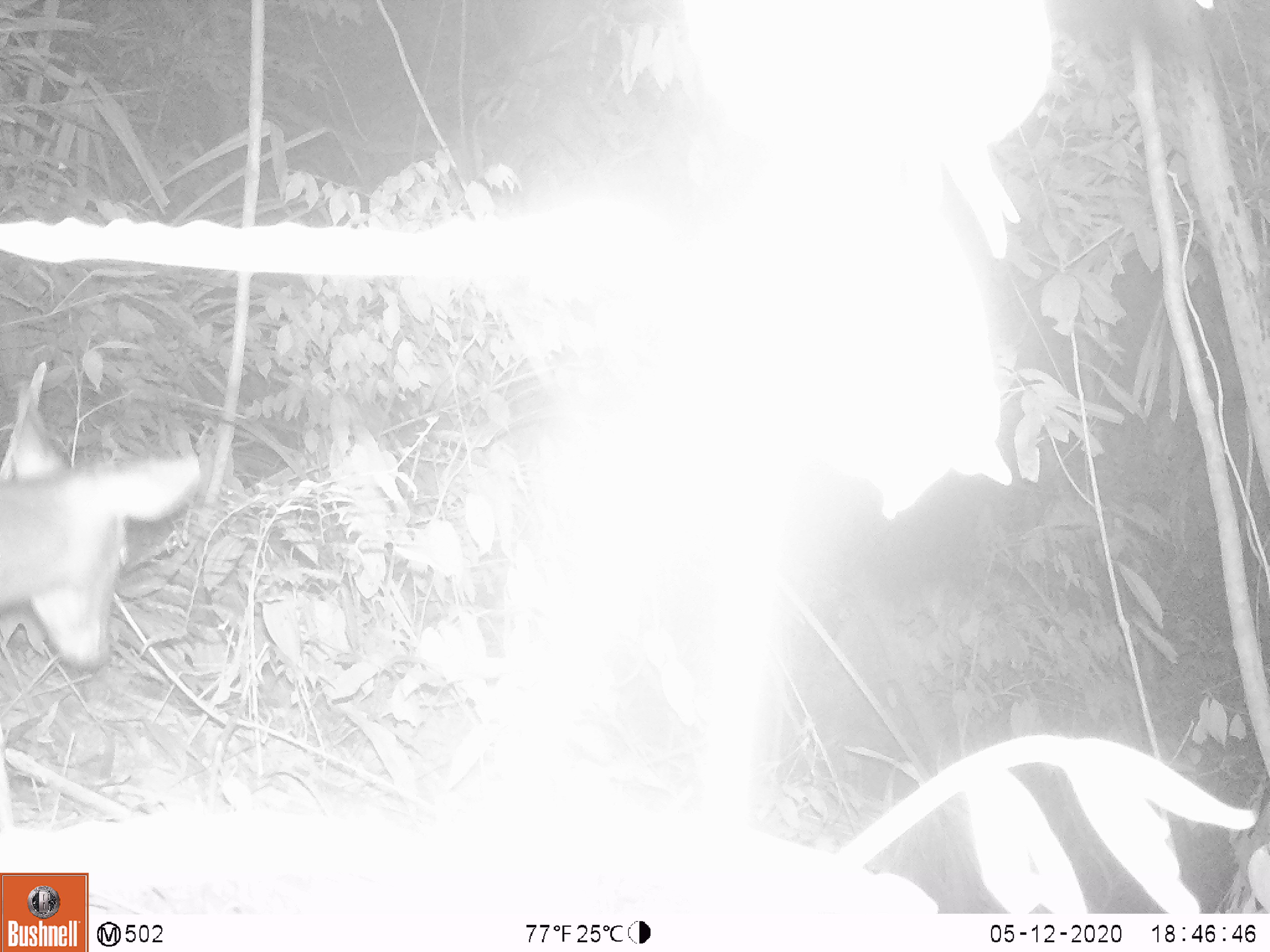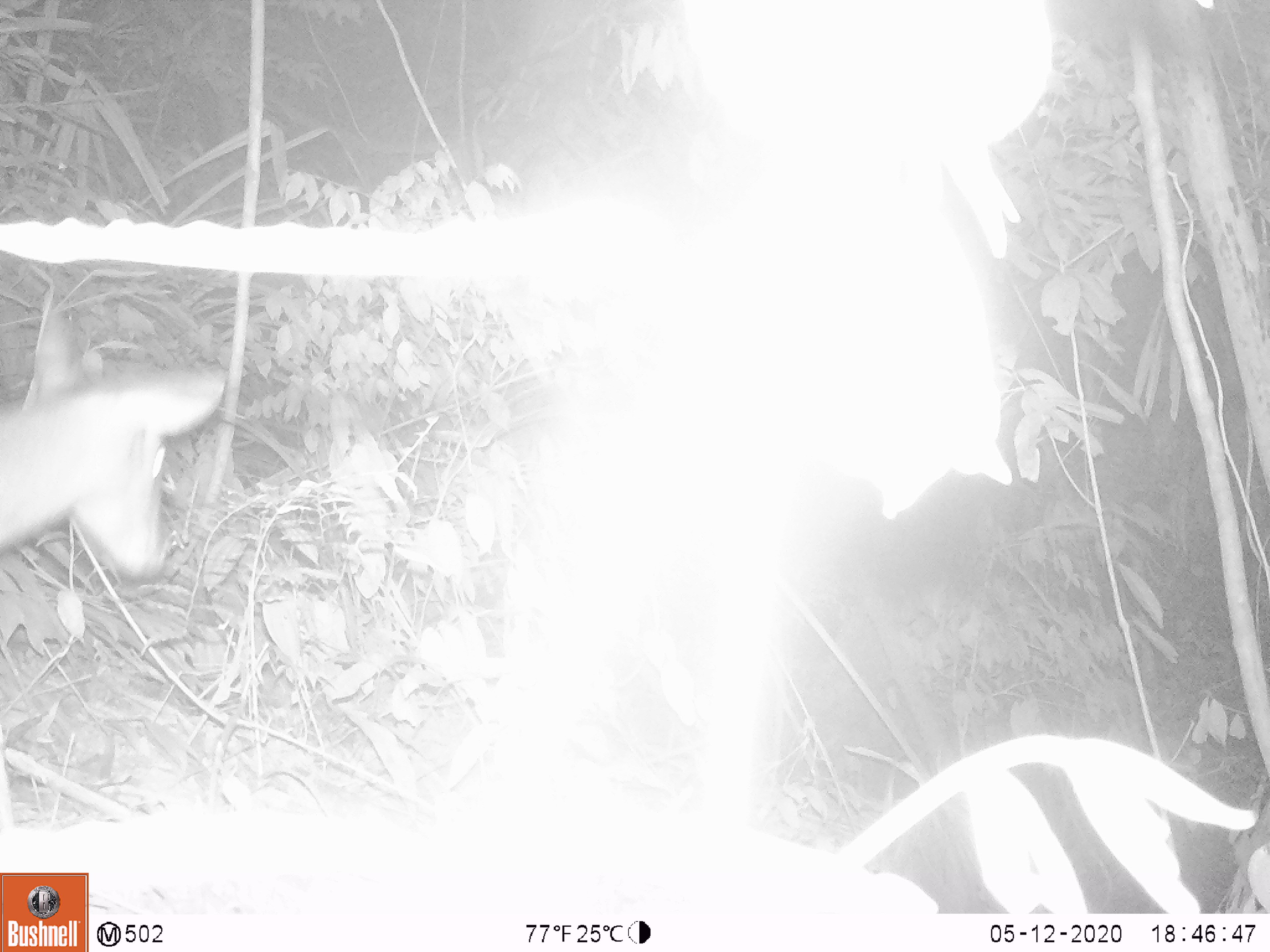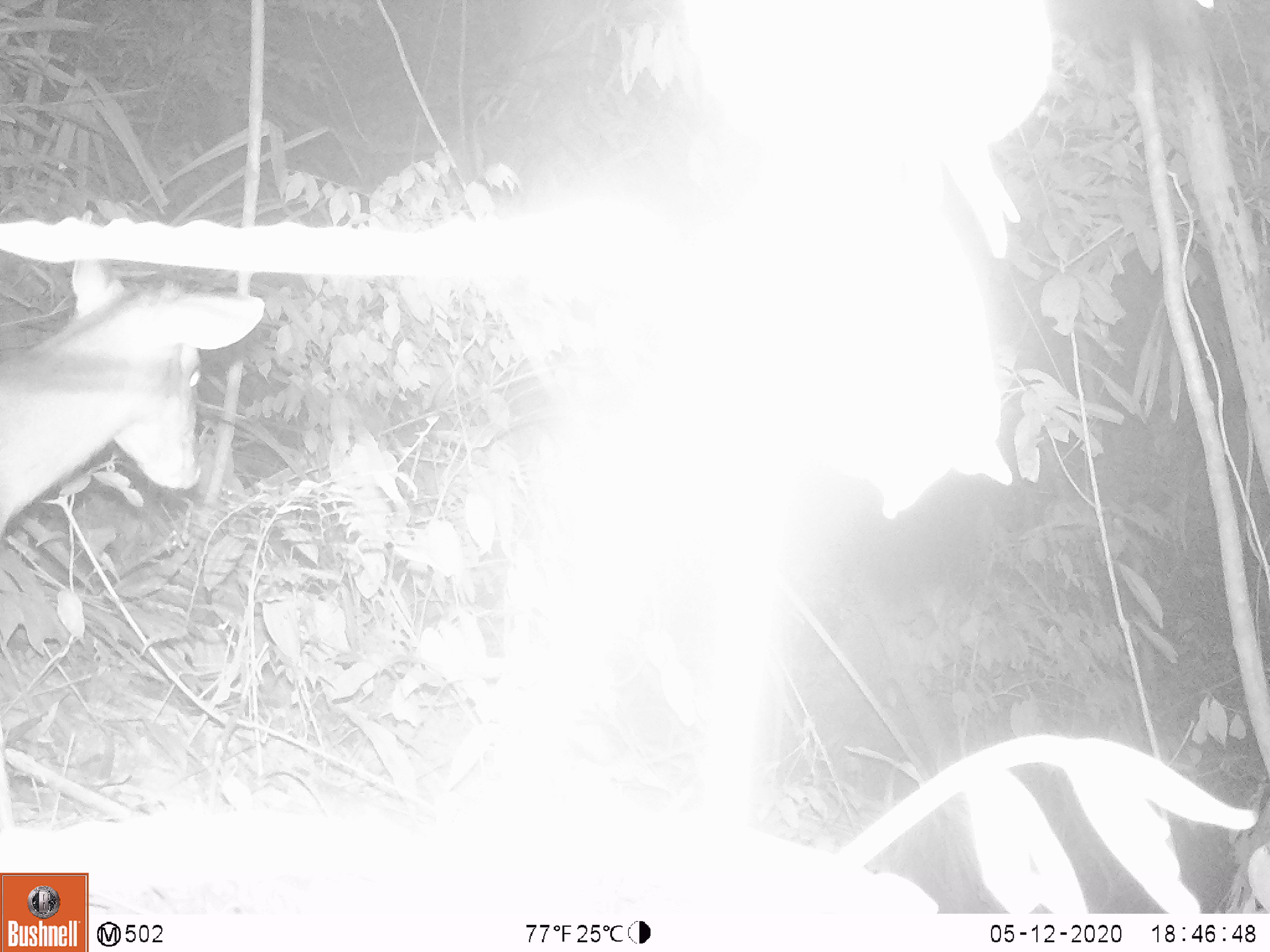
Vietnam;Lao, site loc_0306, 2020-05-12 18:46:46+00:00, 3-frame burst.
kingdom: Animalia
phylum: Chordata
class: Mammalia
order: Artiodactyla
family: Cervidae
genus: Muntiacus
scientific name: Muntiacus rooseveltorum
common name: roosevelt's muntjac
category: roosevelts muntjac group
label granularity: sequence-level